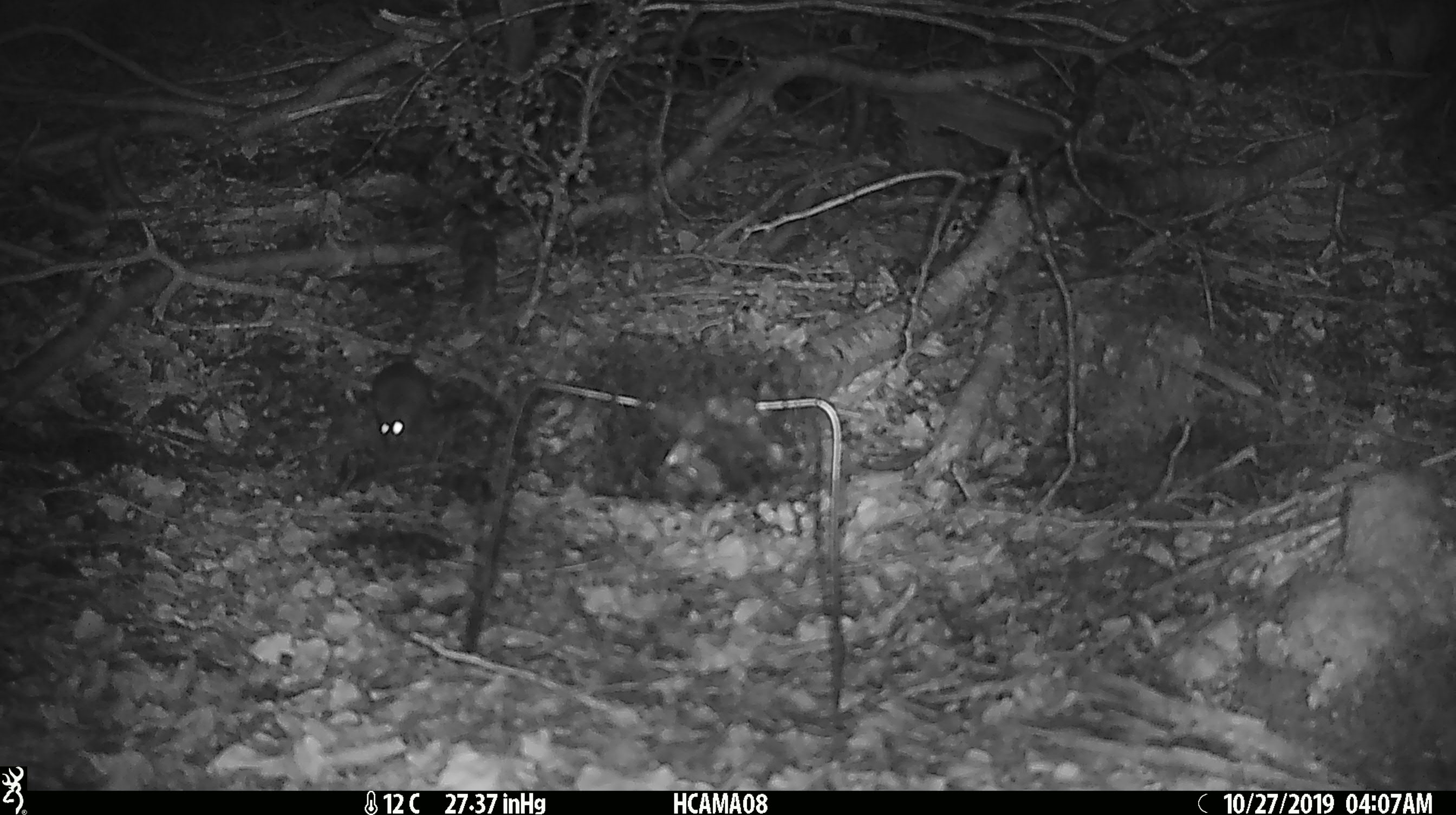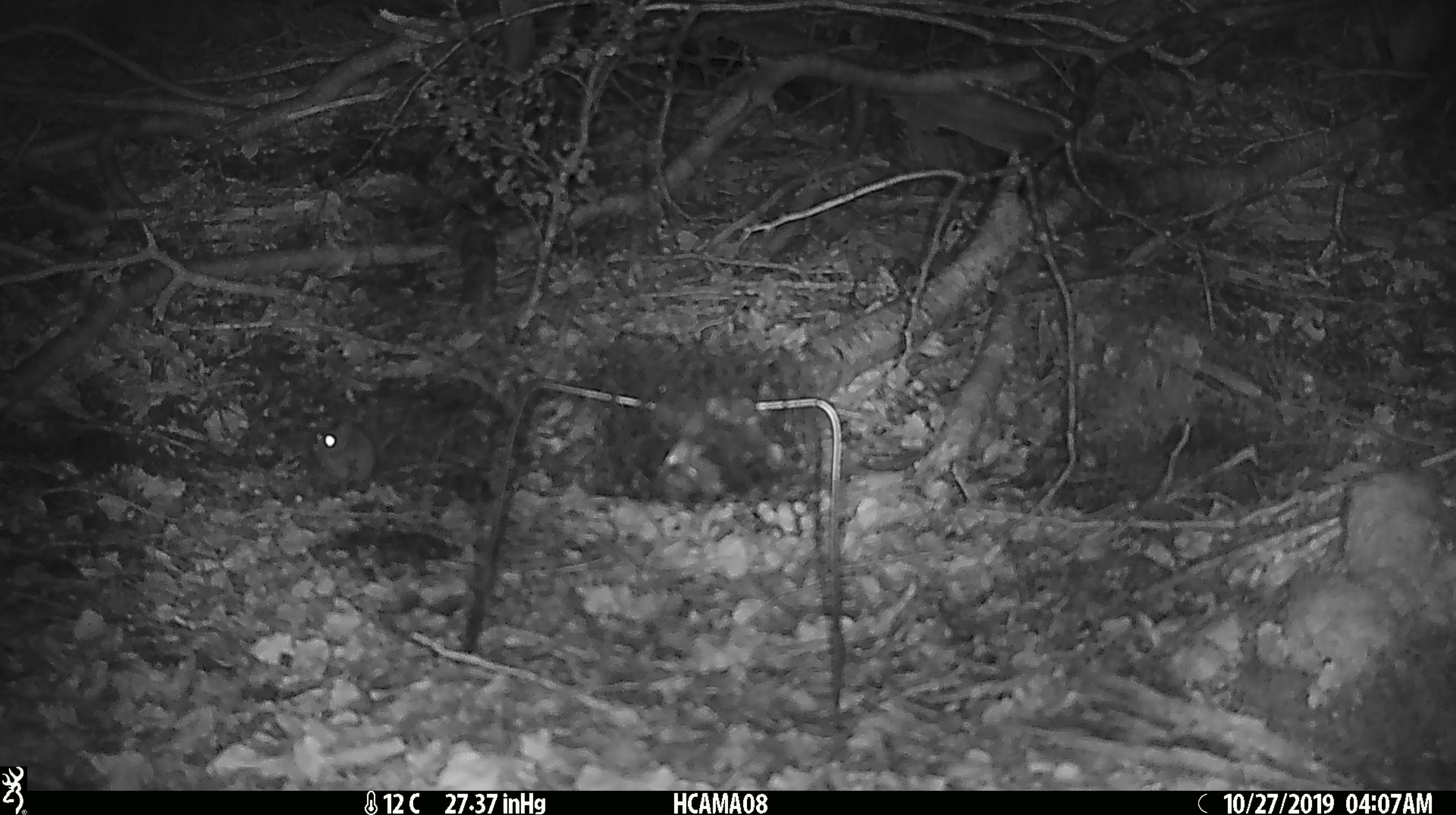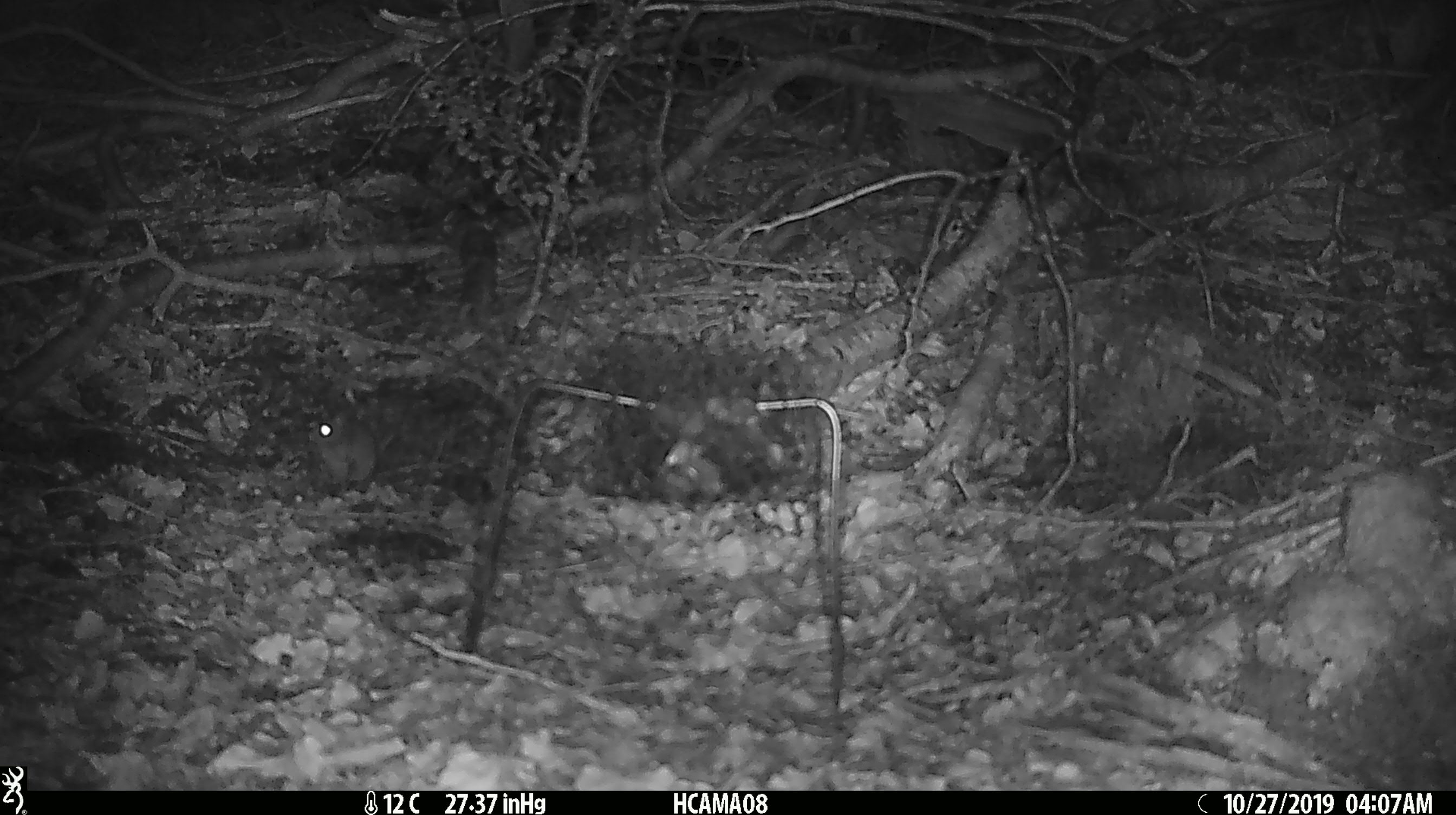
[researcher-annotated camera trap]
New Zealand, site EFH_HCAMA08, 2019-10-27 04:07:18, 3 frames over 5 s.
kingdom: Animalia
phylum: Chordata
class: Mammalia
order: Rodentia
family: Muridae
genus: Mus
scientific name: Mus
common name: mouse